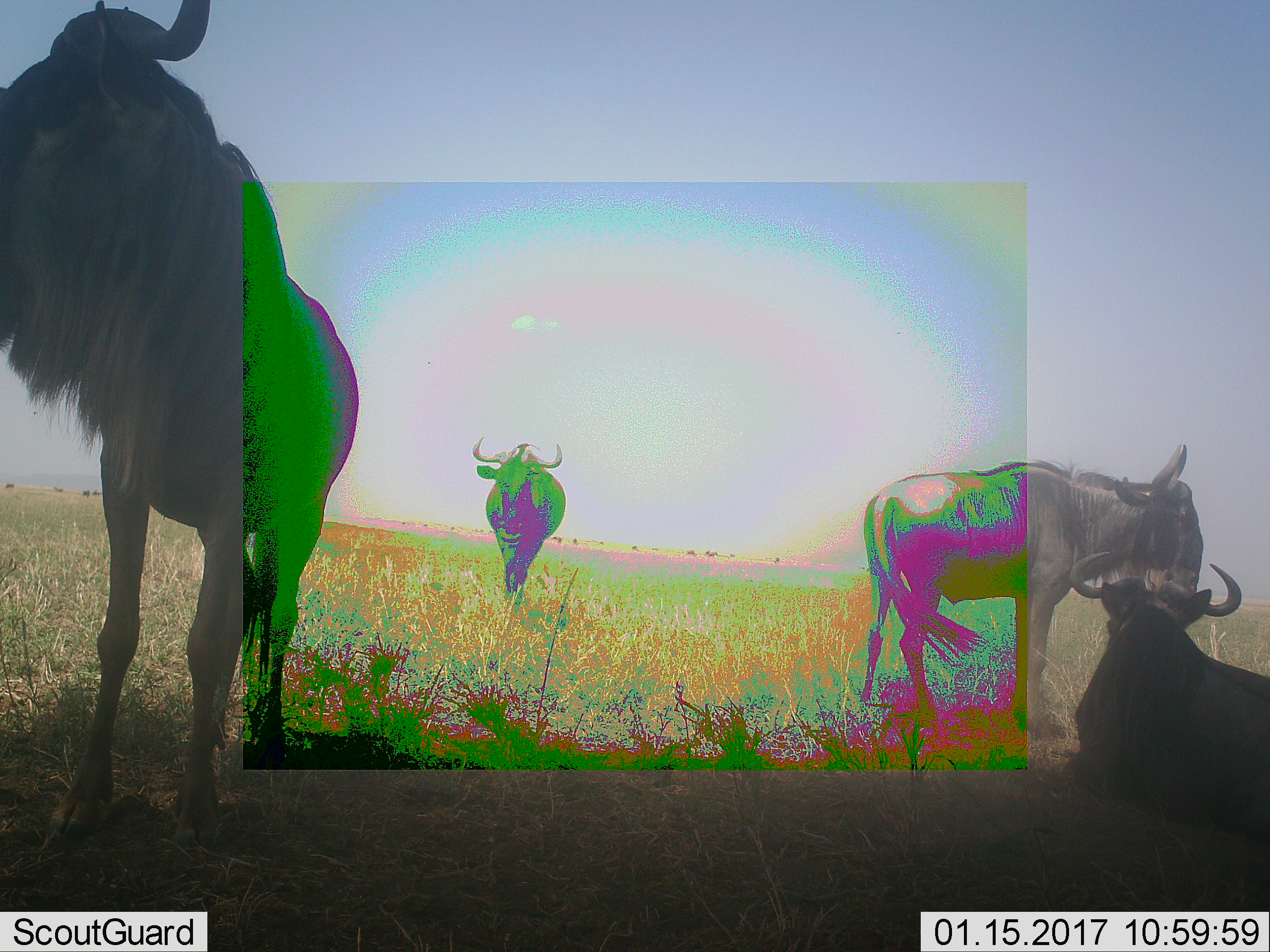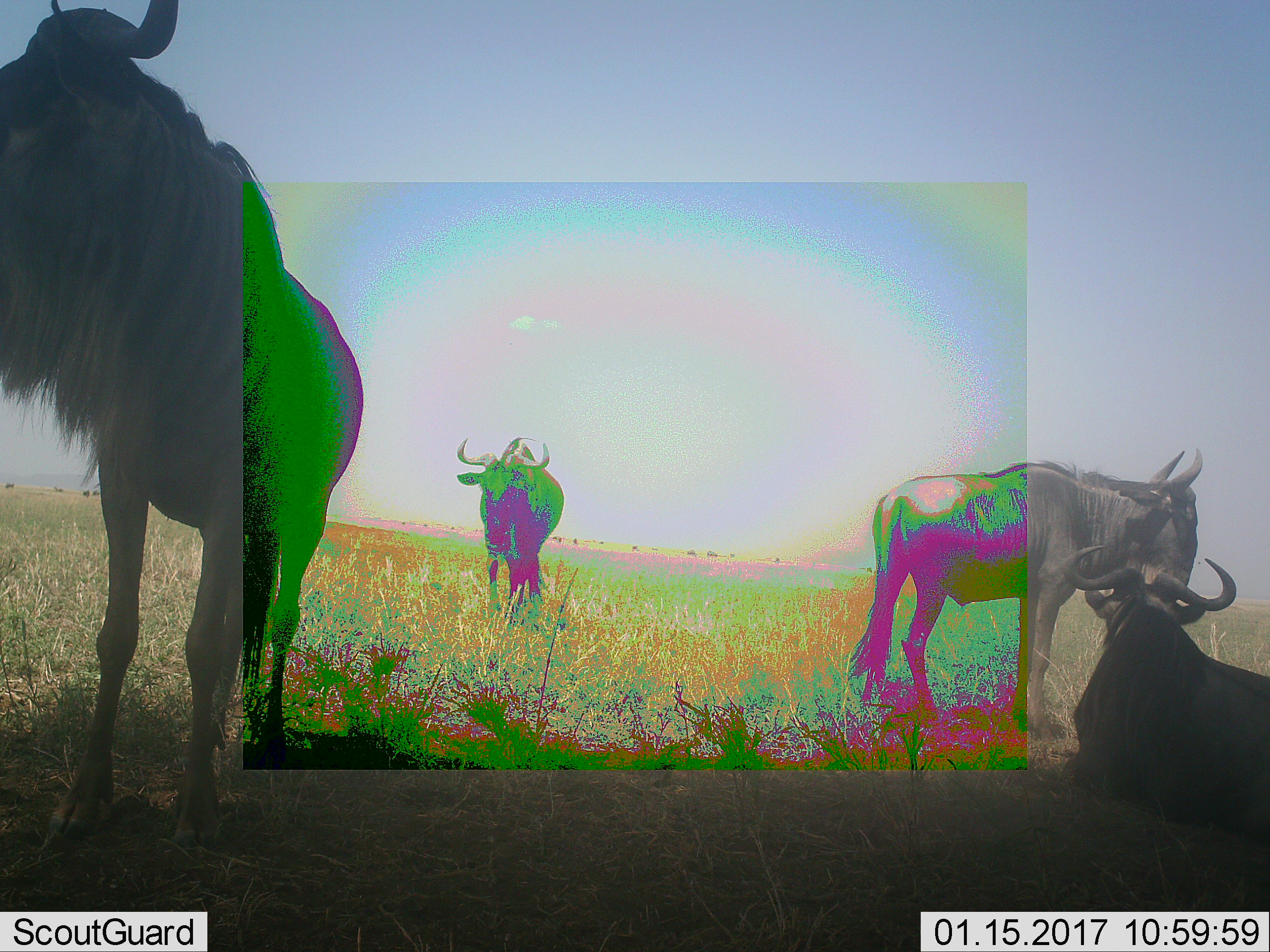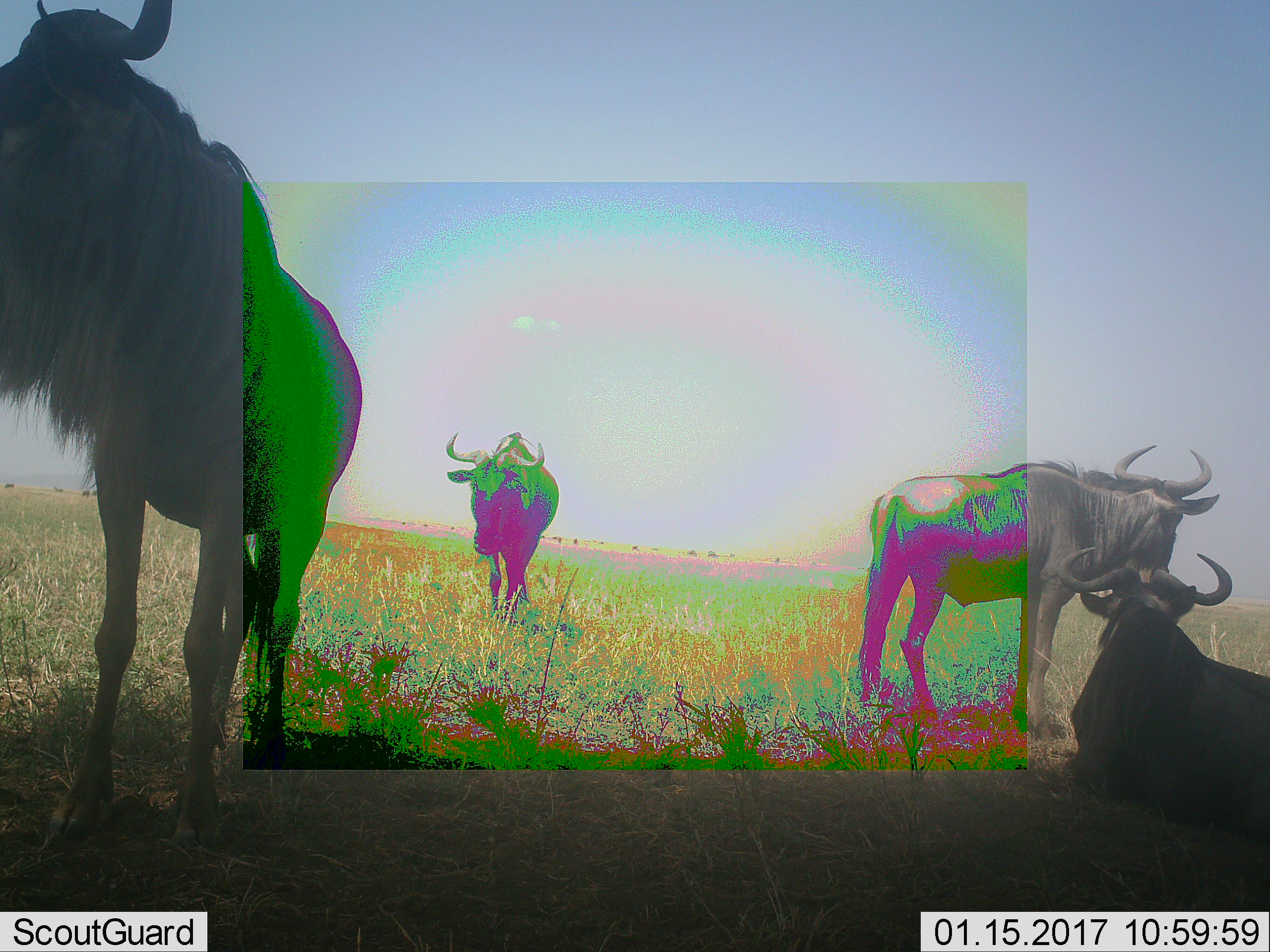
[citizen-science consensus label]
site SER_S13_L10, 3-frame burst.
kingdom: Animalia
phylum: Chordata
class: Mammalia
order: Artiodactyla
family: Bovidae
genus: Connochaetes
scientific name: Connochaetes taurinus taurinus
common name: blue wildebeest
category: wildebeestblue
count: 4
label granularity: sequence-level